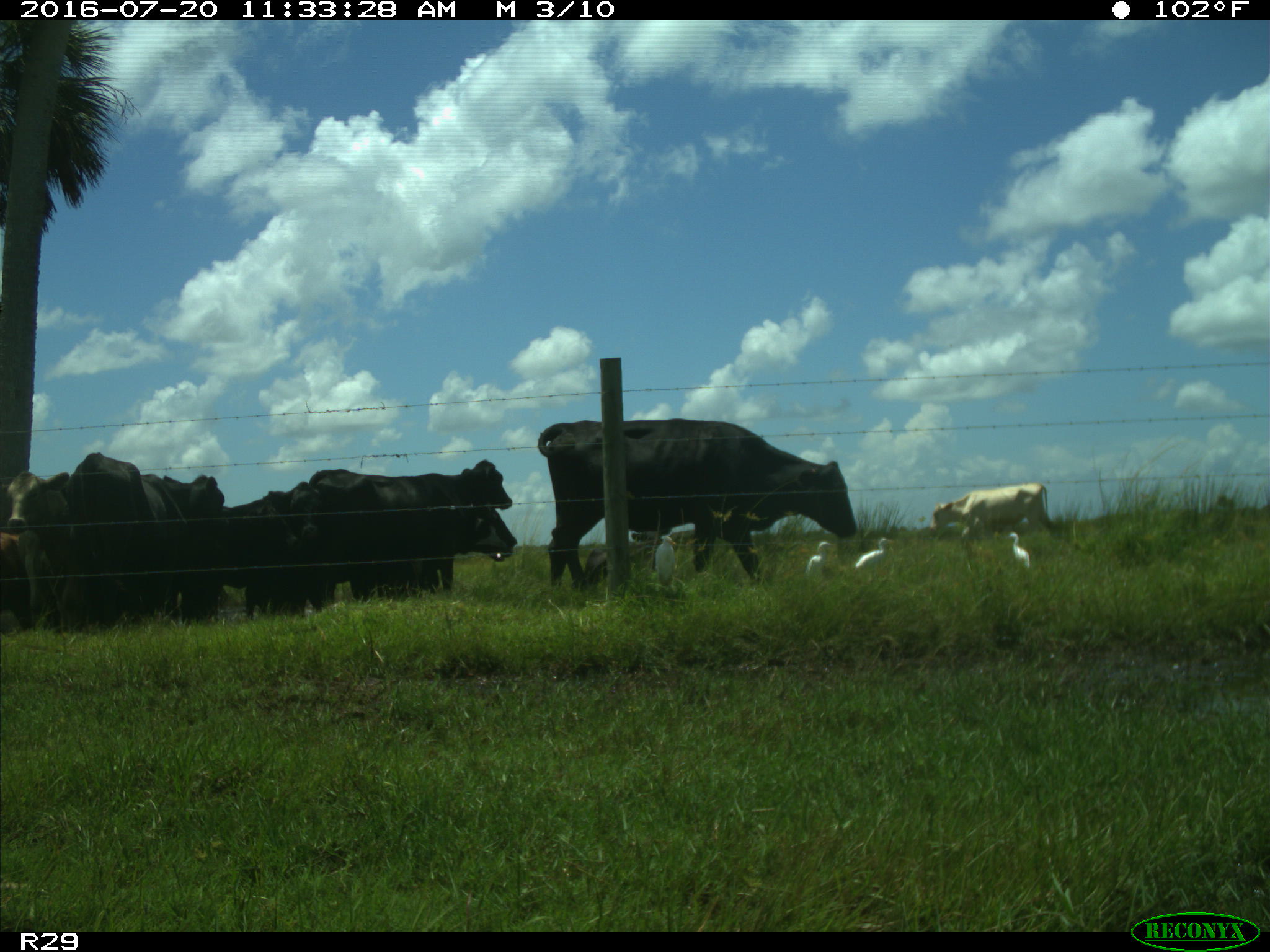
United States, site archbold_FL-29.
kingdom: Animalia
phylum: Chordata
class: Mammalia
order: Artiodactyla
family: Bovidae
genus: Bos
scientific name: Bos taurus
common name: domestic cow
Bos taurus (domestic cow).